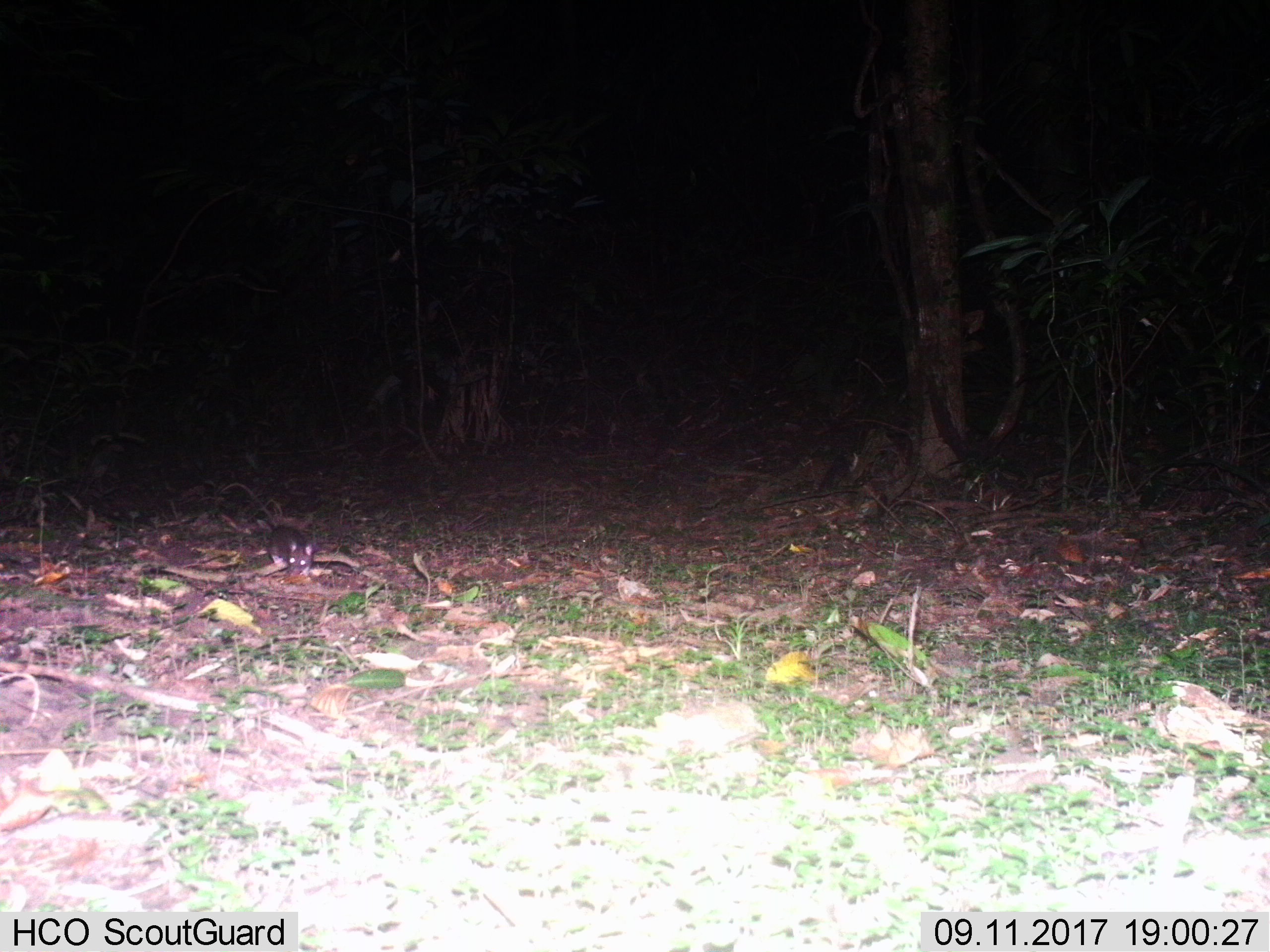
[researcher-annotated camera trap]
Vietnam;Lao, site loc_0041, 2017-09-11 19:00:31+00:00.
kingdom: Animalia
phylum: Chordata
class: Mammalia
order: Rodentia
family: Muridae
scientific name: Muridae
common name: old-world mice and rats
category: unidentified murid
Unidentified murid (old-world mice and rats) (Muridae). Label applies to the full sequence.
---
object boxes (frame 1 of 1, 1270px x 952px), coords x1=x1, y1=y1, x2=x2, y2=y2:
unidentified murid: x1=219, y1=482, x2=320, y2=576